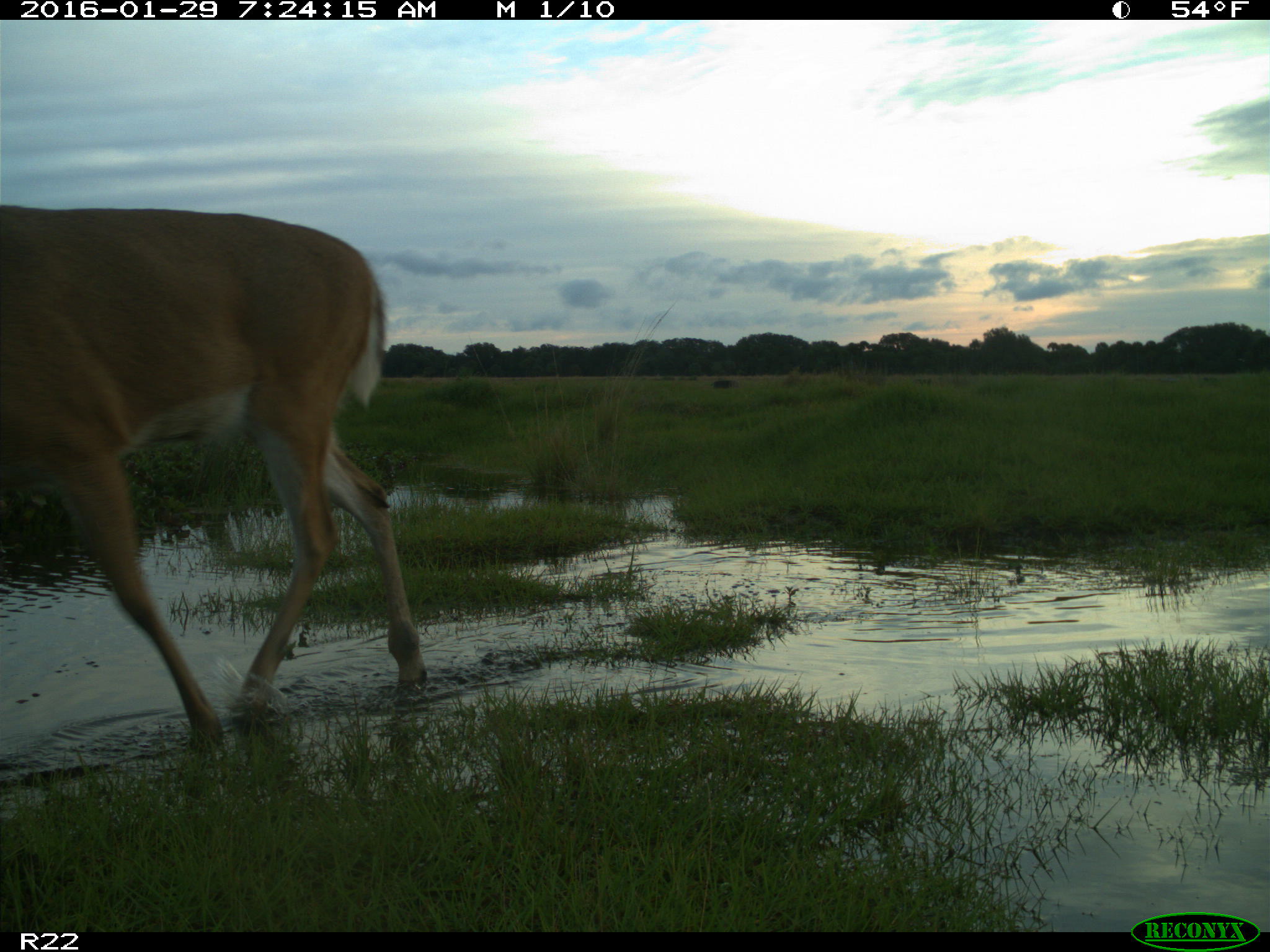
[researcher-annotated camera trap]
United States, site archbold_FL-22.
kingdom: Animalia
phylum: Chordata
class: Mammalia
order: Artiodactyla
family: Cervidae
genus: Odocoileus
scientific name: Odocoileus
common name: deer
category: unidentified deer